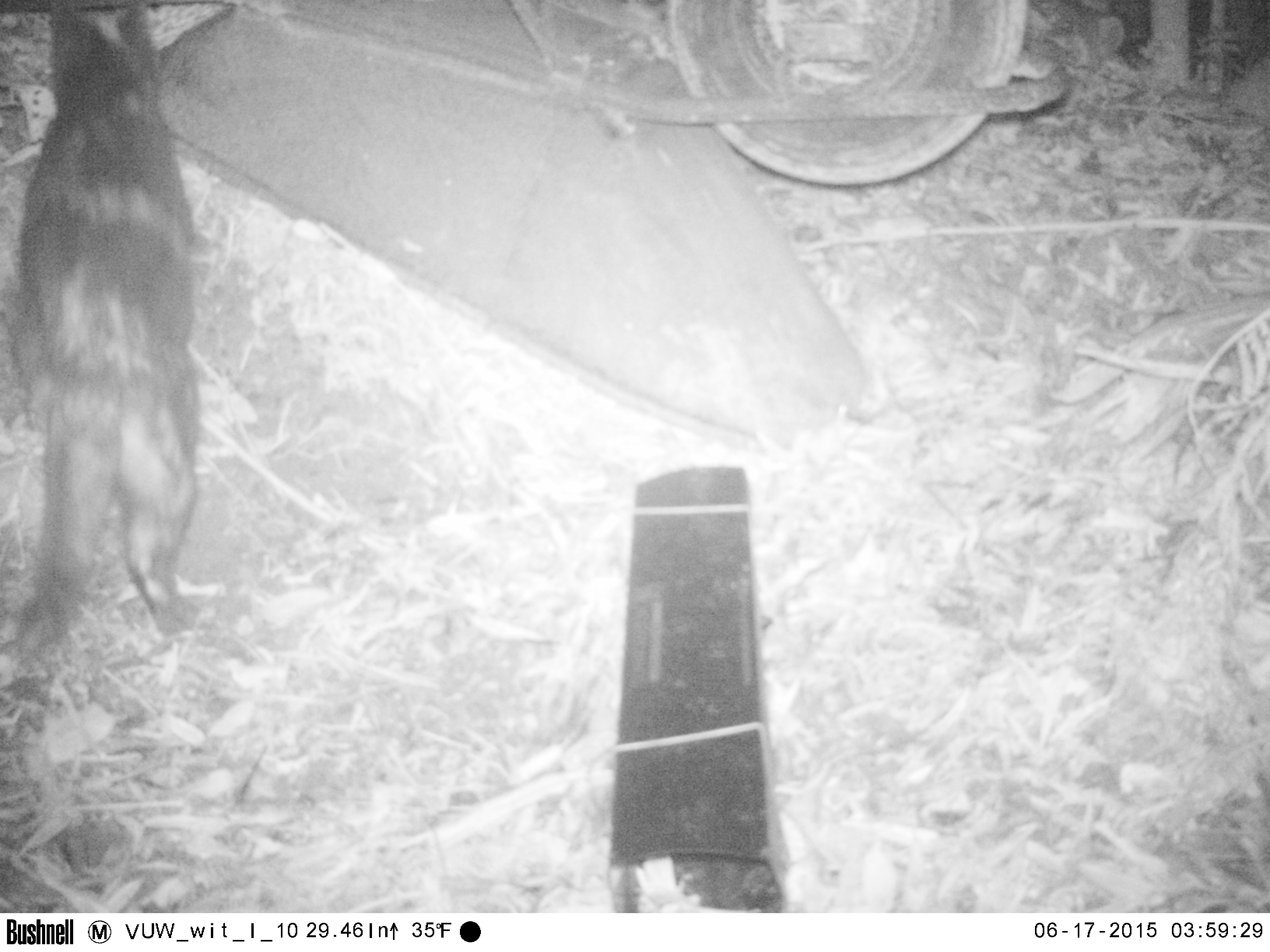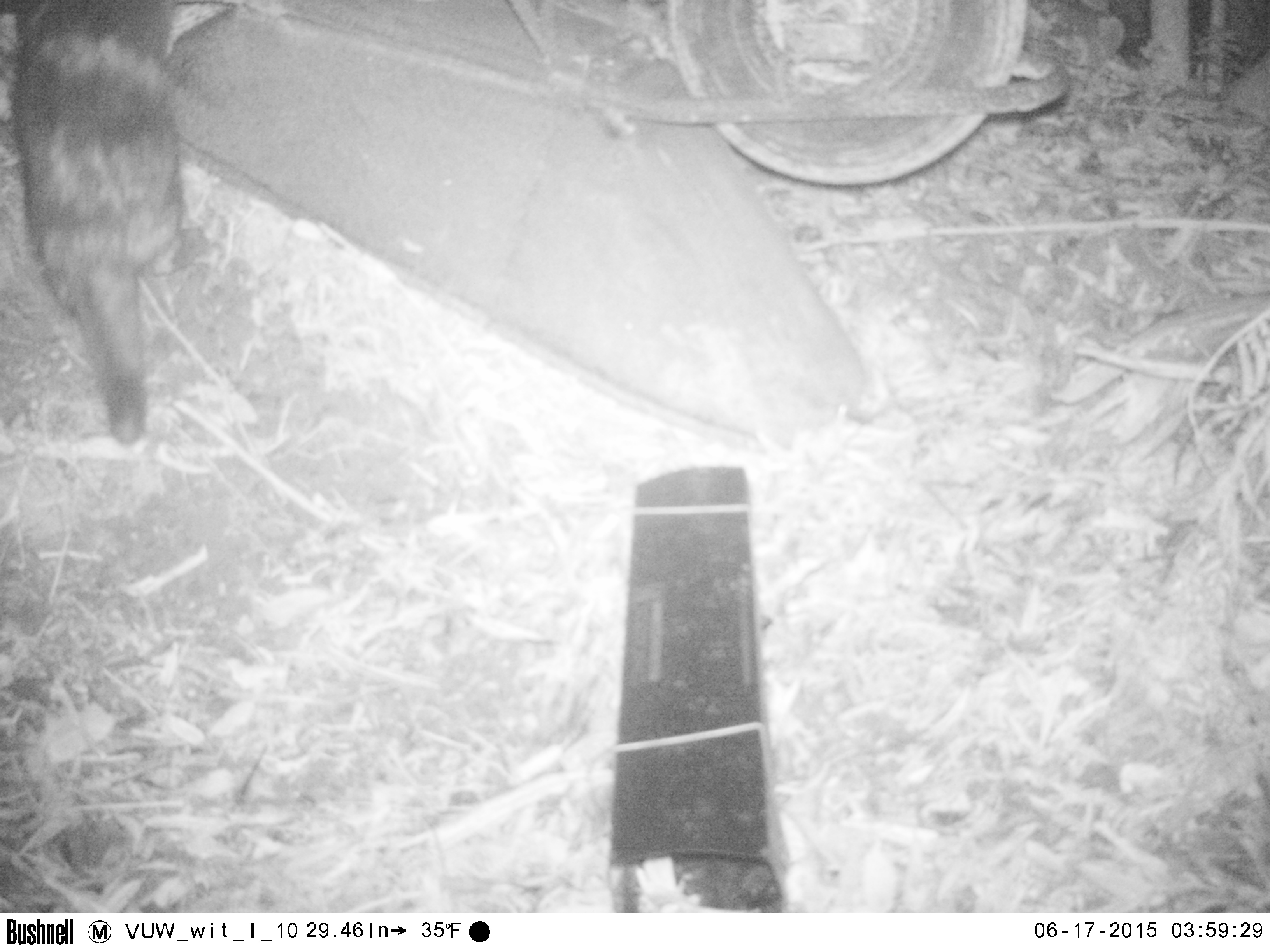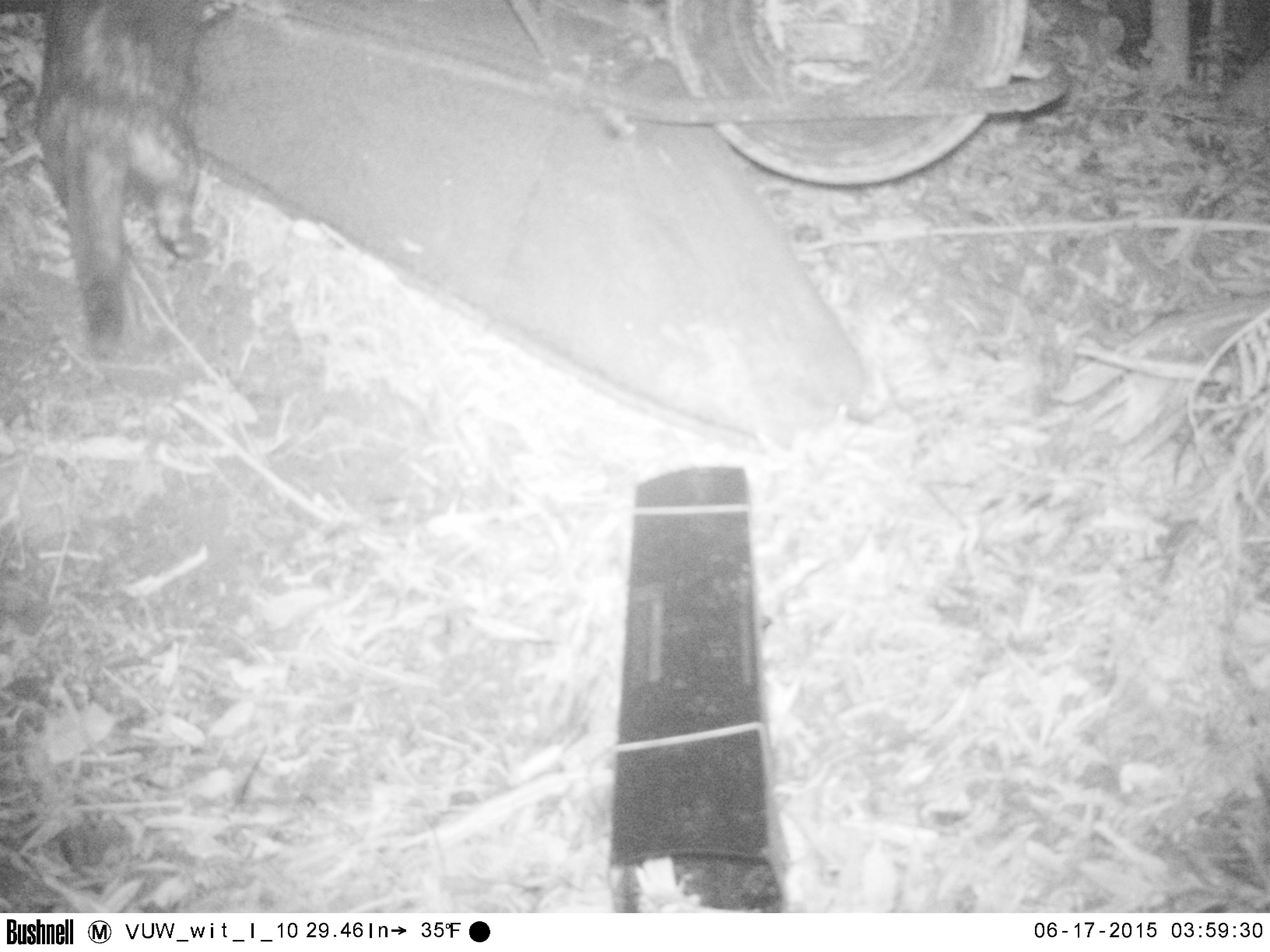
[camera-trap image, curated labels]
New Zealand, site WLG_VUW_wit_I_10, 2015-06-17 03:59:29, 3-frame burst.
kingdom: Animalia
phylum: Chordata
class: Mammalia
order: Carnivora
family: Felidae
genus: Felis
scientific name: Felis catus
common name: domestic cat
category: cat